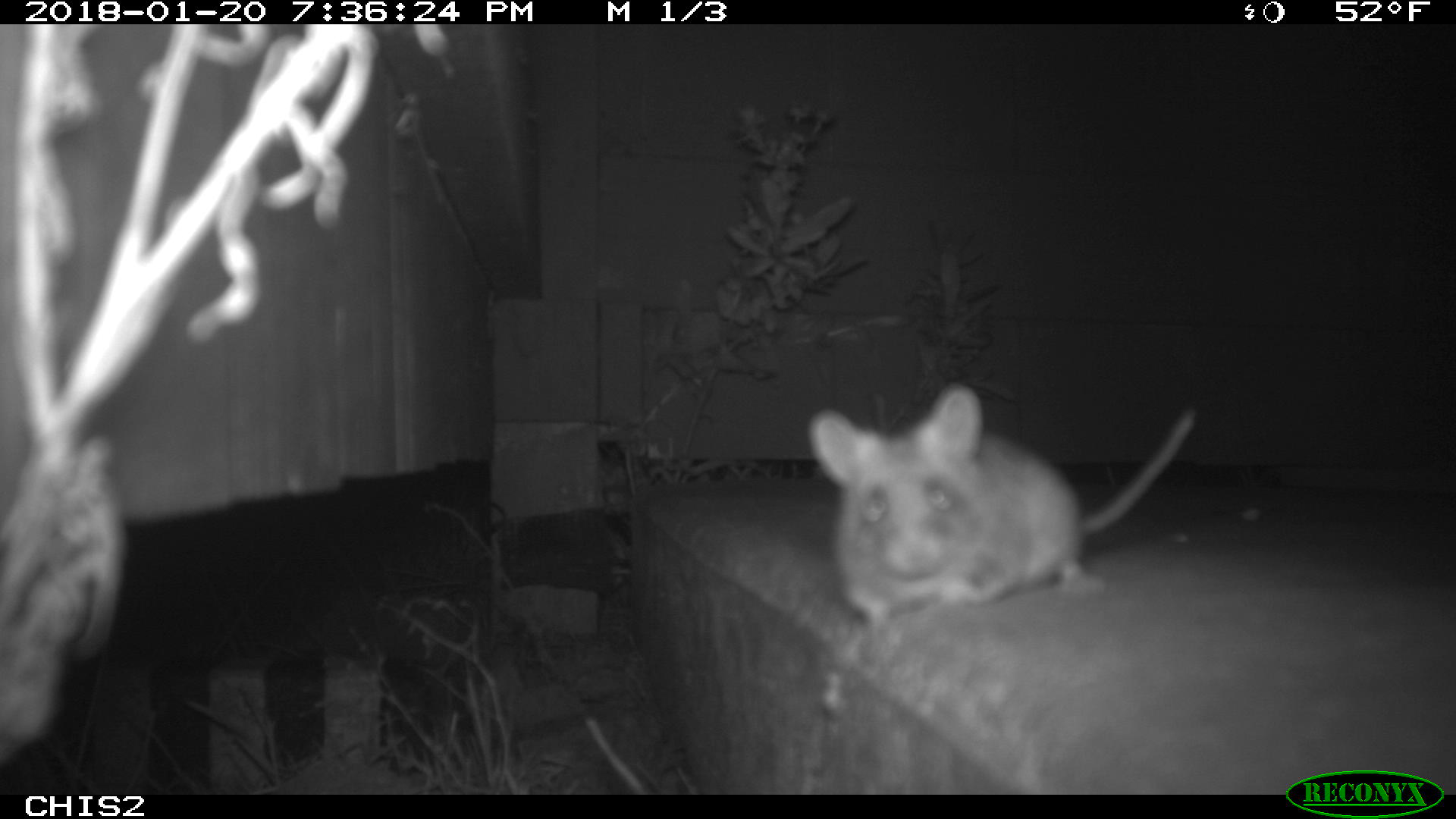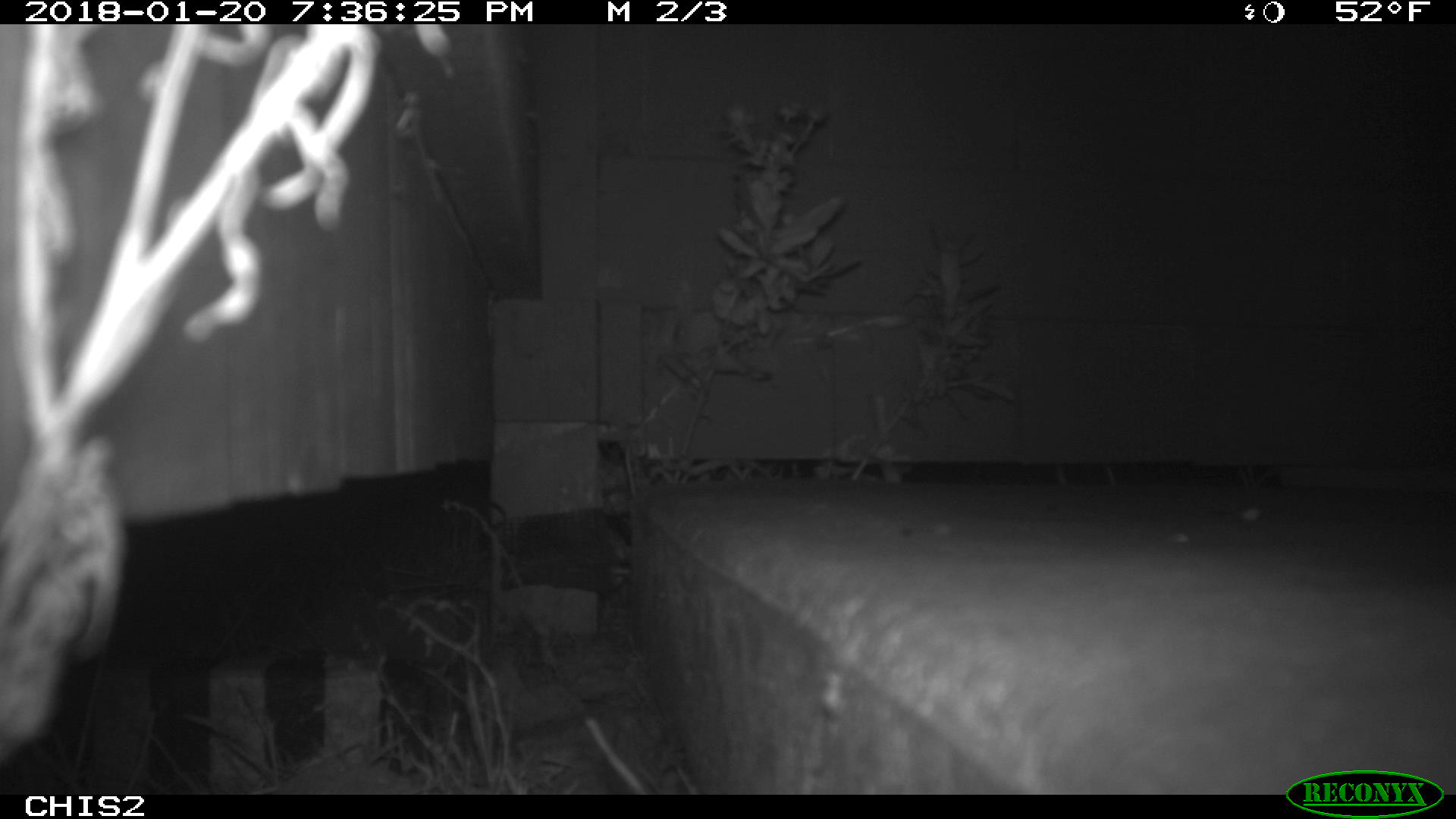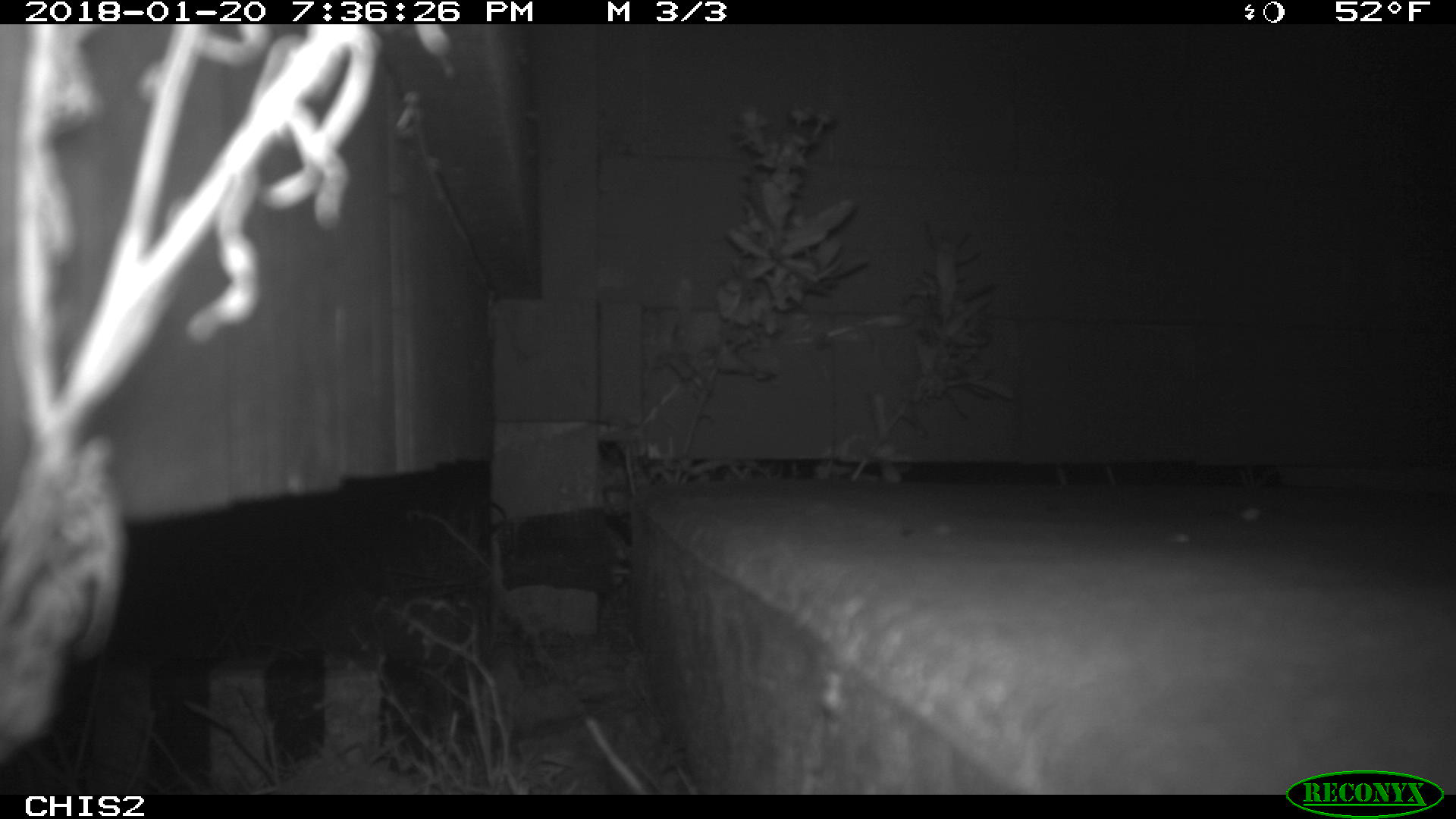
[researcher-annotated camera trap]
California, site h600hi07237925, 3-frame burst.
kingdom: Animalia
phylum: Chordata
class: Mammalia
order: Rodentia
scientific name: Rodentia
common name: rodent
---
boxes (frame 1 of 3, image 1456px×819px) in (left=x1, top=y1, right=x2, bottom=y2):
rodent: (left=805, top=378, right=1197, bottom=628)